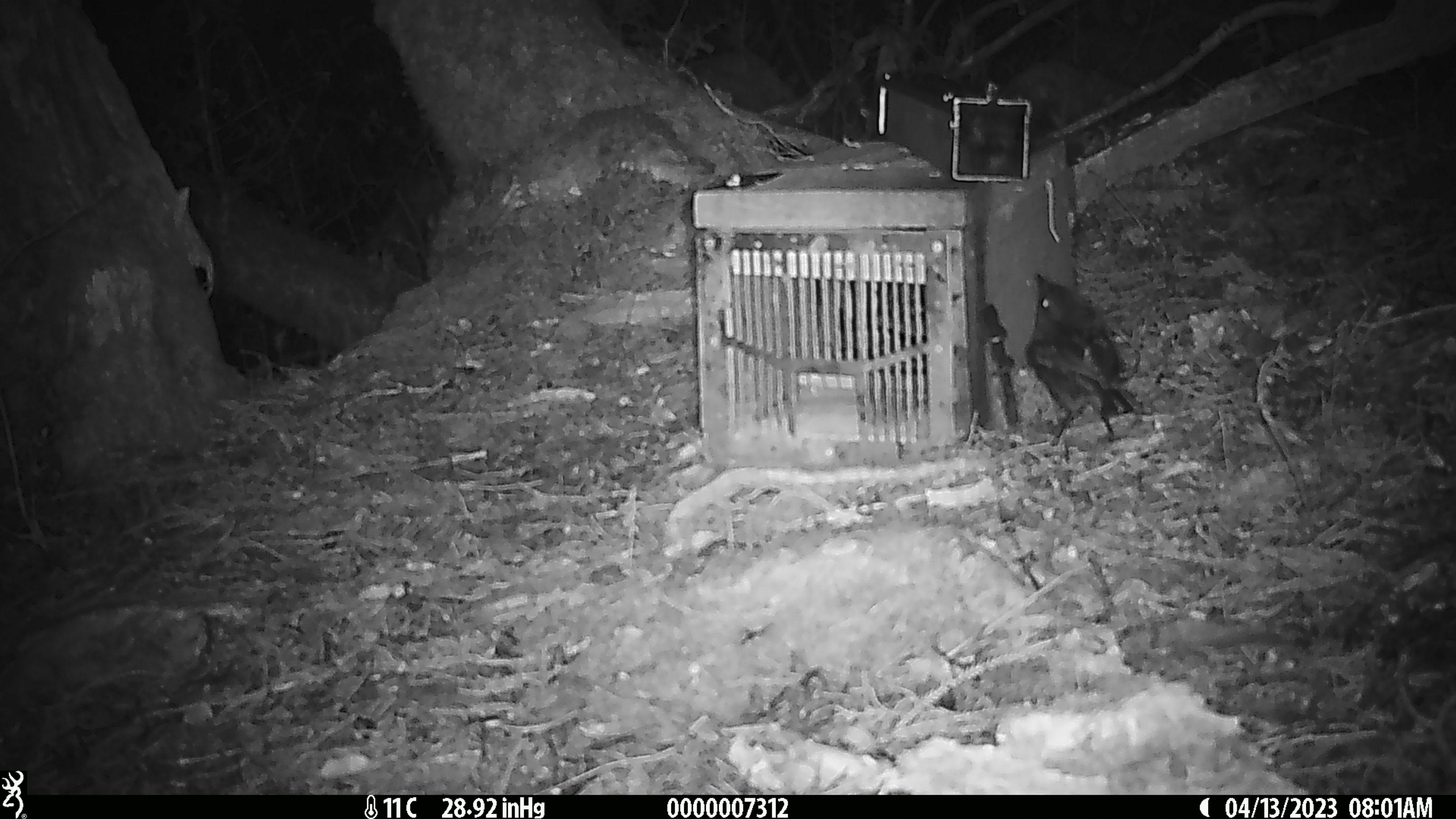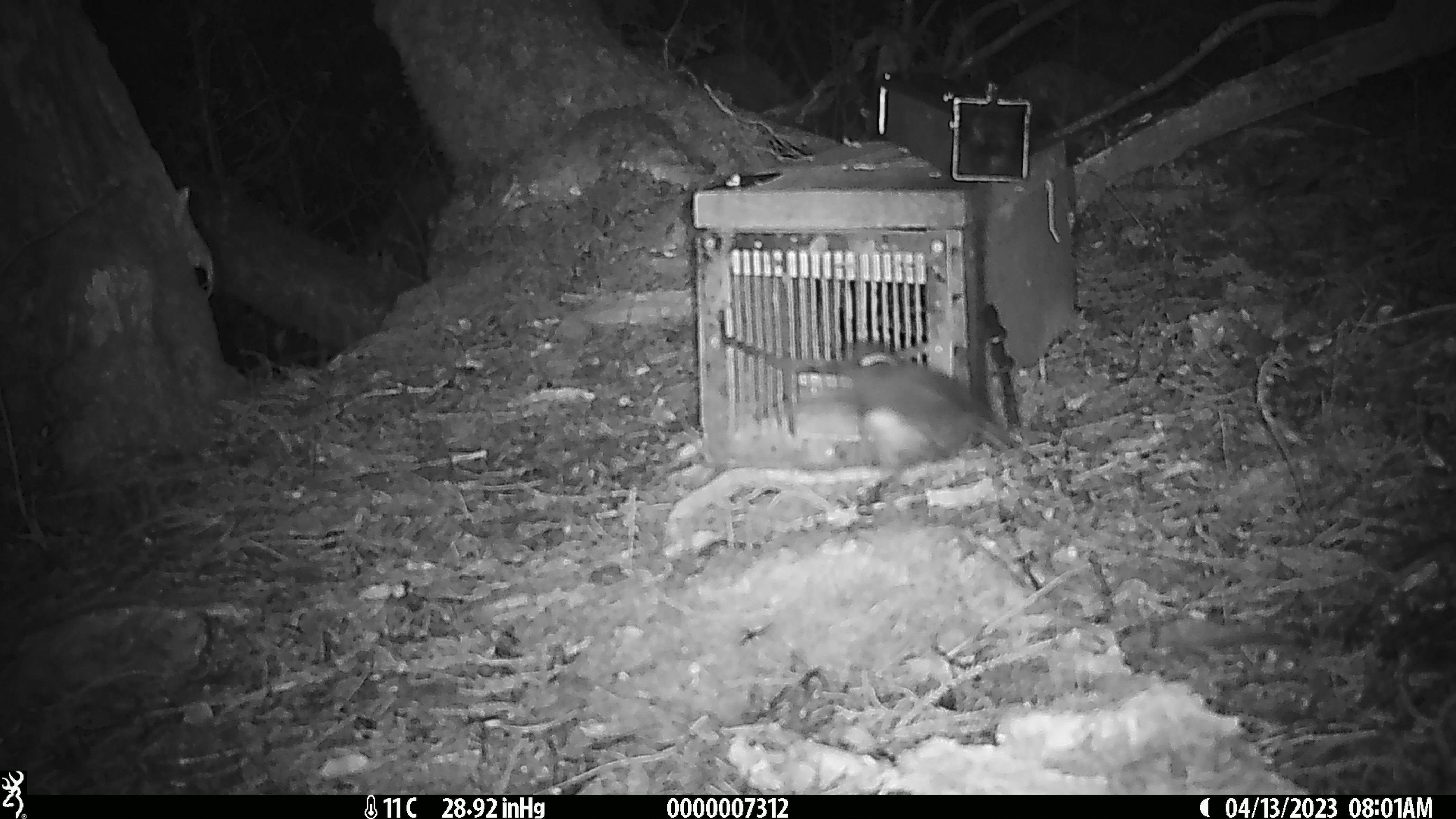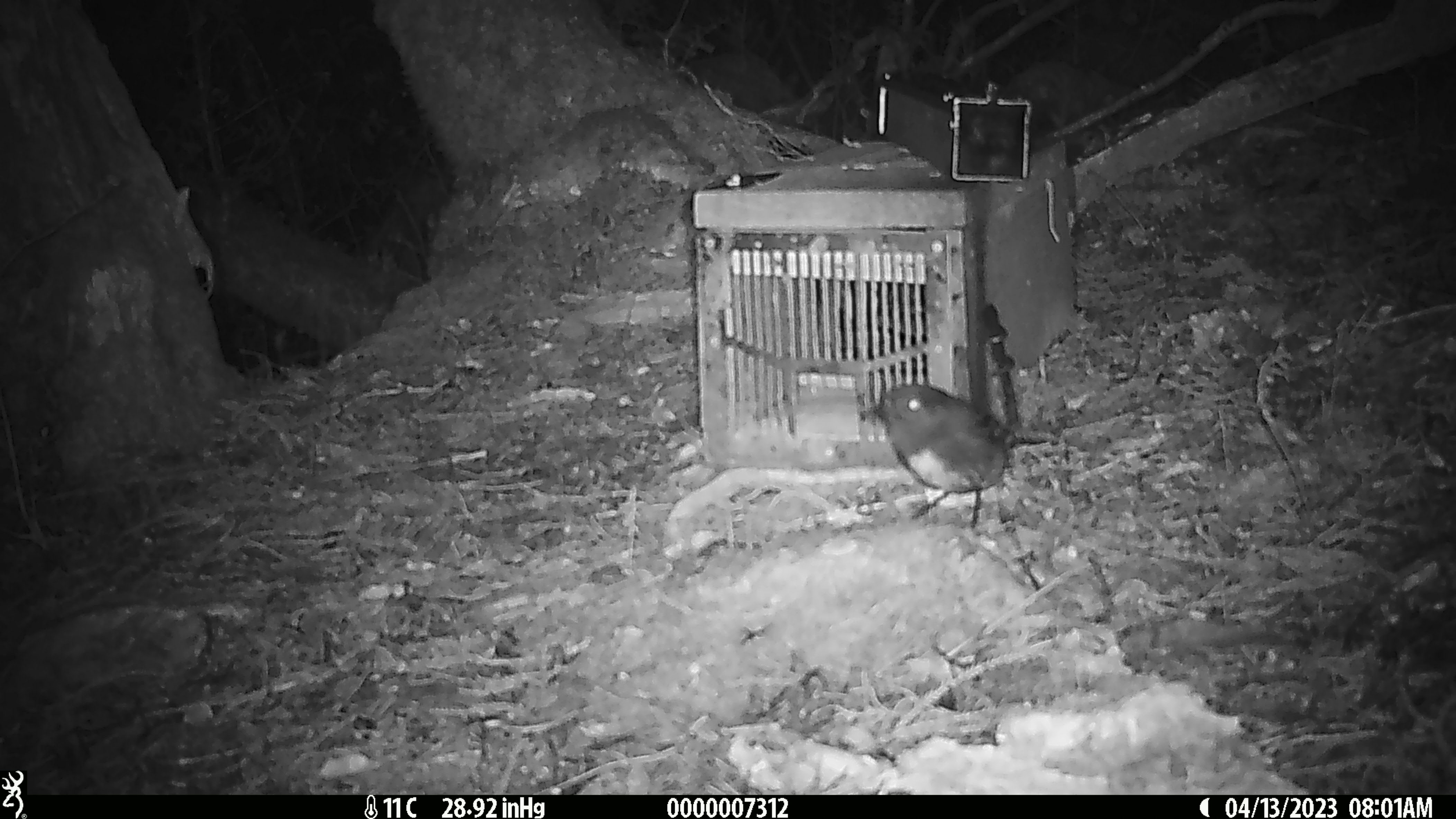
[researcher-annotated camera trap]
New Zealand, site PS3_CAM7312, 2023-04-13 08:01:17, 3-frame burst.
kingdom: Animalia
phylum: Chordata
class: Aves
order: Passeriformes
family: Petroicidae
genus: Petroica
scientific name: Petroica australis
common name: new zealand robin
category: robin